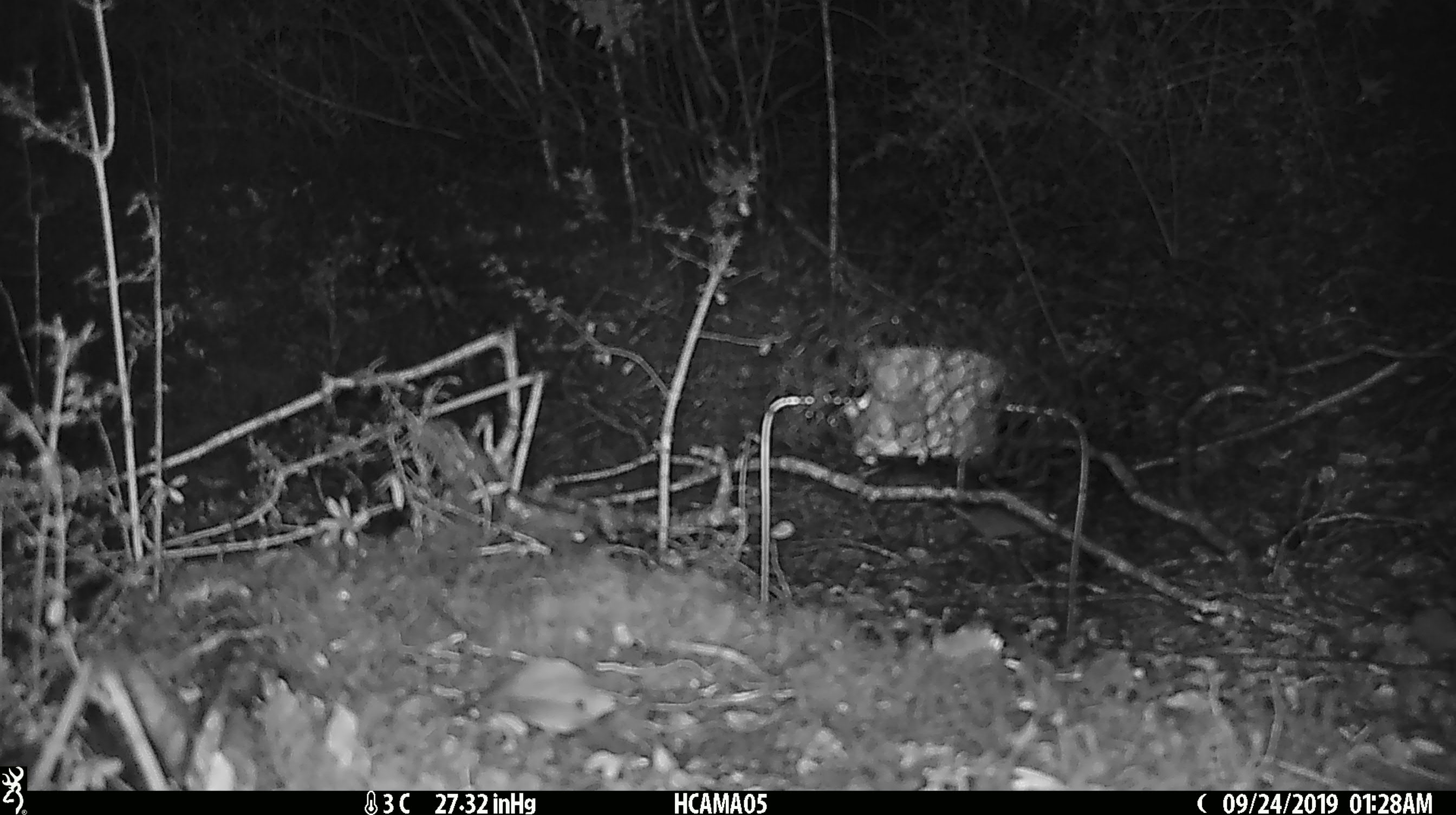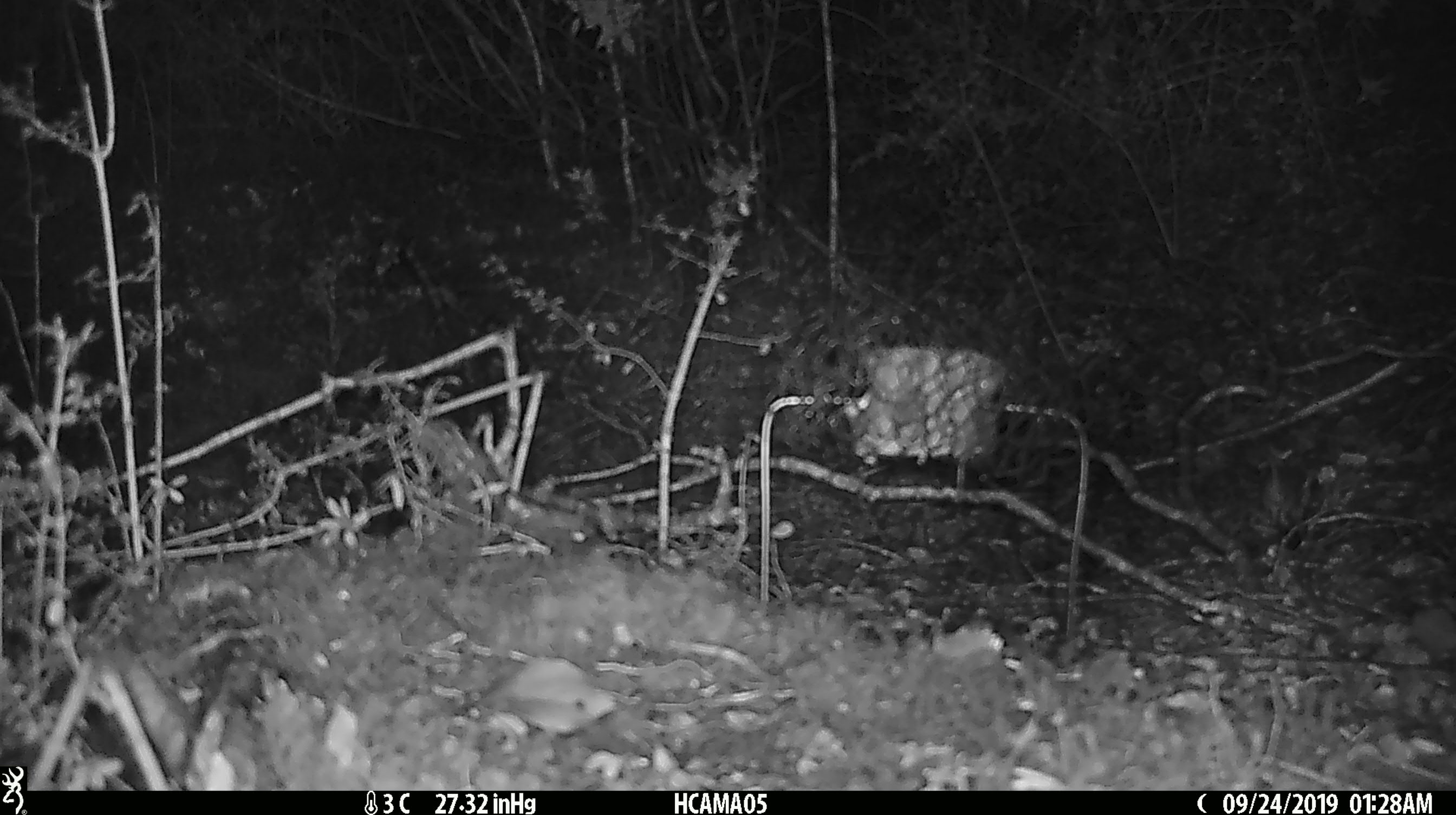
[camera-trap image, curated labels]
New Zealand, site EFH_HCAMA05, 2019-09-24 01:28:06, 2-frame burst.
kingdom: Animalia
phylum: Chordata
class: Mammalia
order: Rodentia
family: Muridae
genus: Mus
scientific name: Mus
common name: mouse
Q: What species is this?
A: Mouse (Mus).